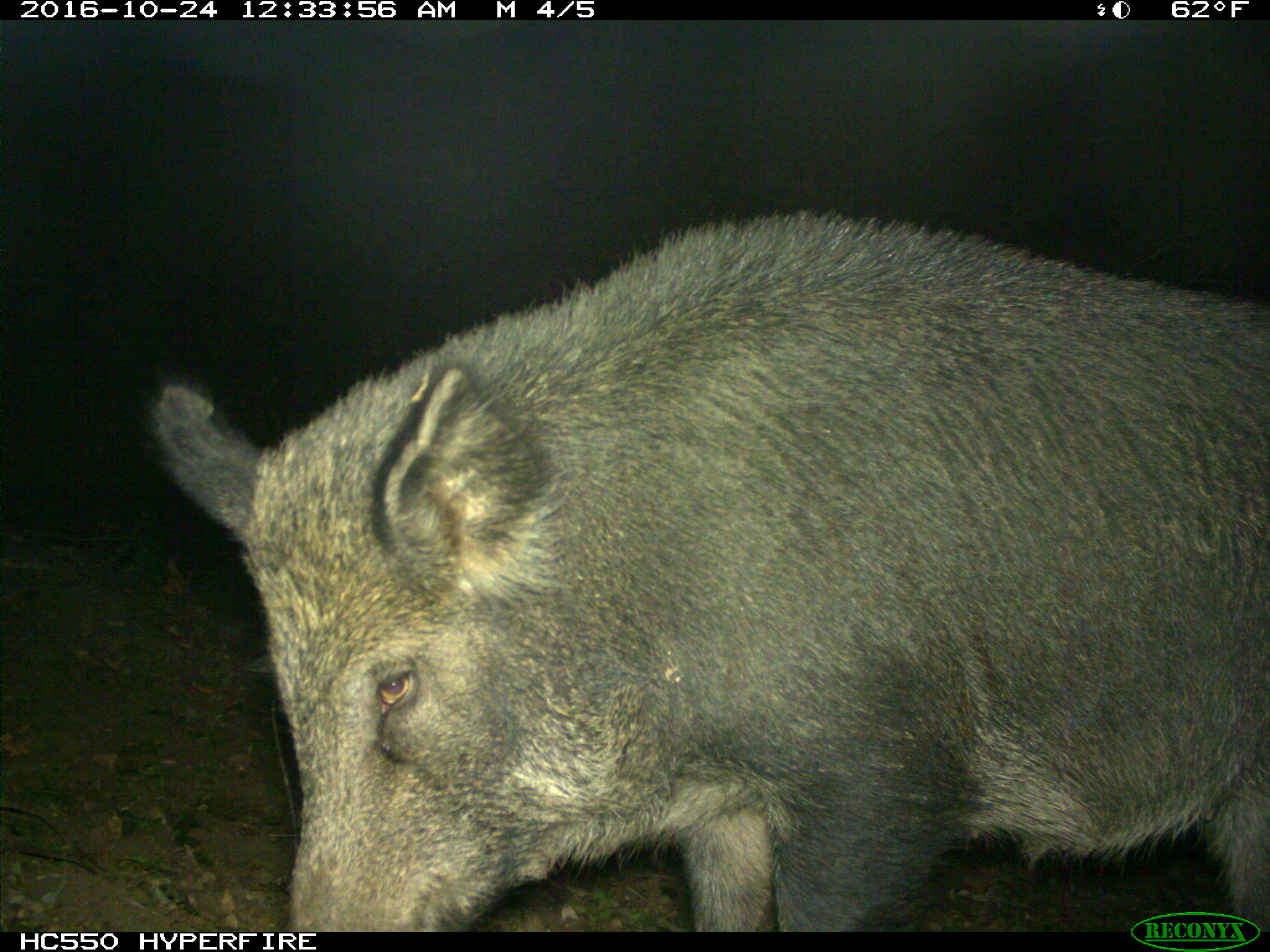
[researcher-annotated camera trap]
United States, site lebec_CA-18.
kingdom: Animalia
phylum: Chordata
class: Mammalia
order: Artiodactyla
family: Suidae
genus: Sus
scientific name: Sus scrofa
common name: wild boar